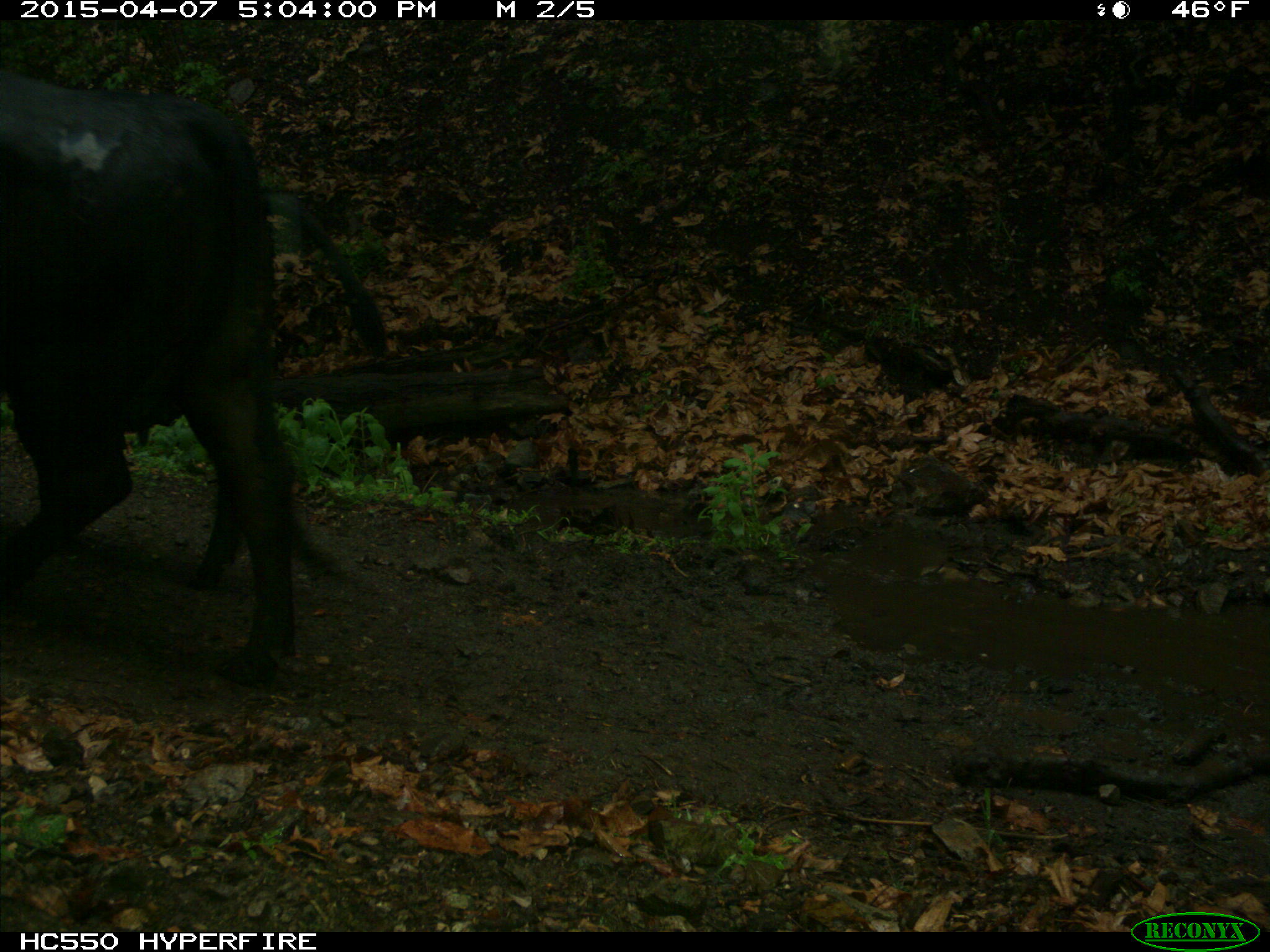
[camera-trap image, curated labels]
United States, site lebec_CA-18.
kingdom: Animalia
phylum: Chordata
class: Mammalia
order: Artiodactyla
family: Bovidae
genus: Bos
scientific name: Bos taurus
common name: domestic cow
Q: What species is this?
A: Bos taurus (domestic cow).